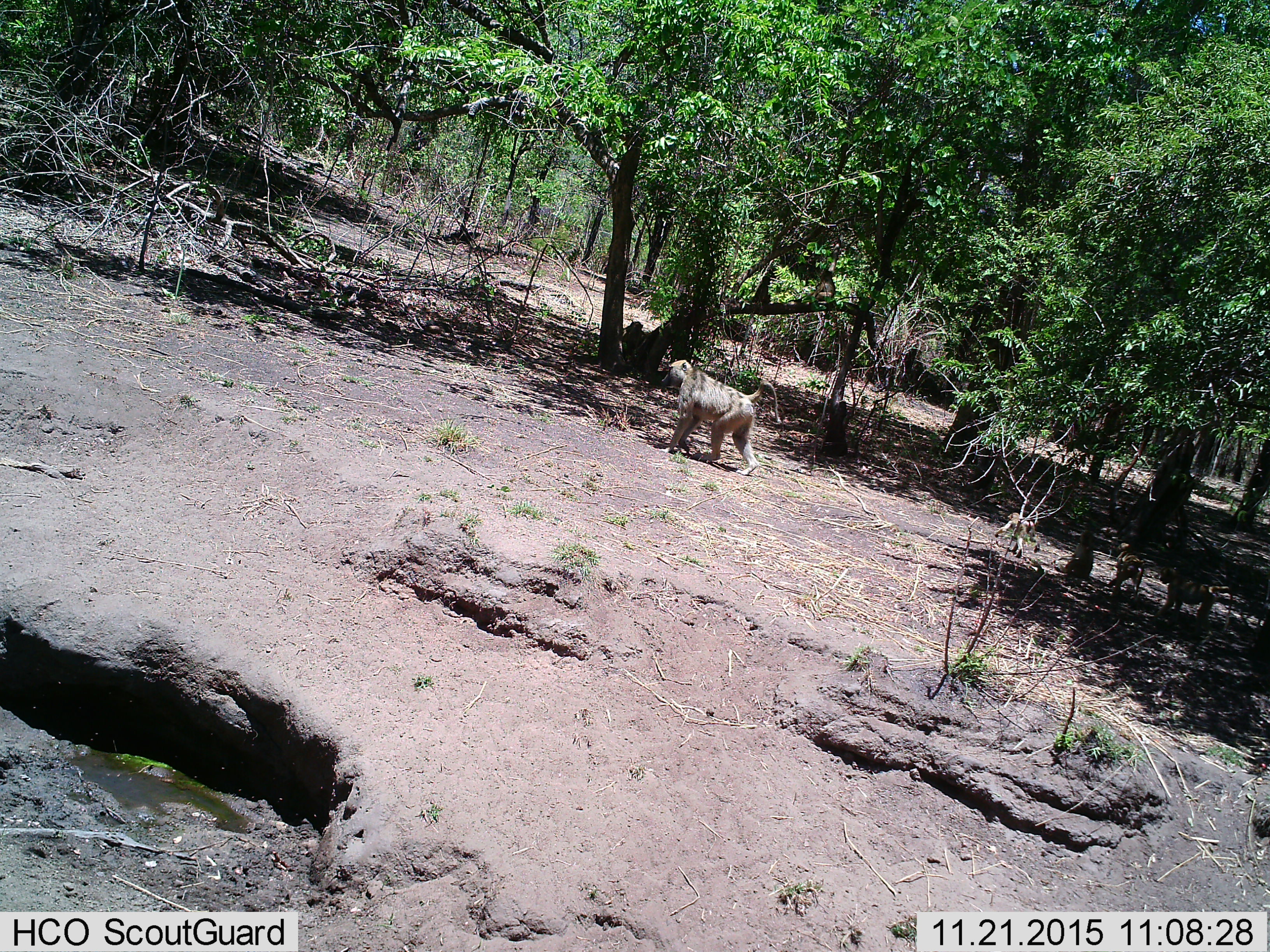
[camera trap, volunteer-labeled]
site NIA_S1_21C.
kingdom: Animalia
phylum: Chordata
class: Mammalia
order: Primates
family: Cercopithecidae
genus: Papio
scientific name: Papio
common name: baboon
Baboon (Papio), count 2. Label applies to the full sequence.